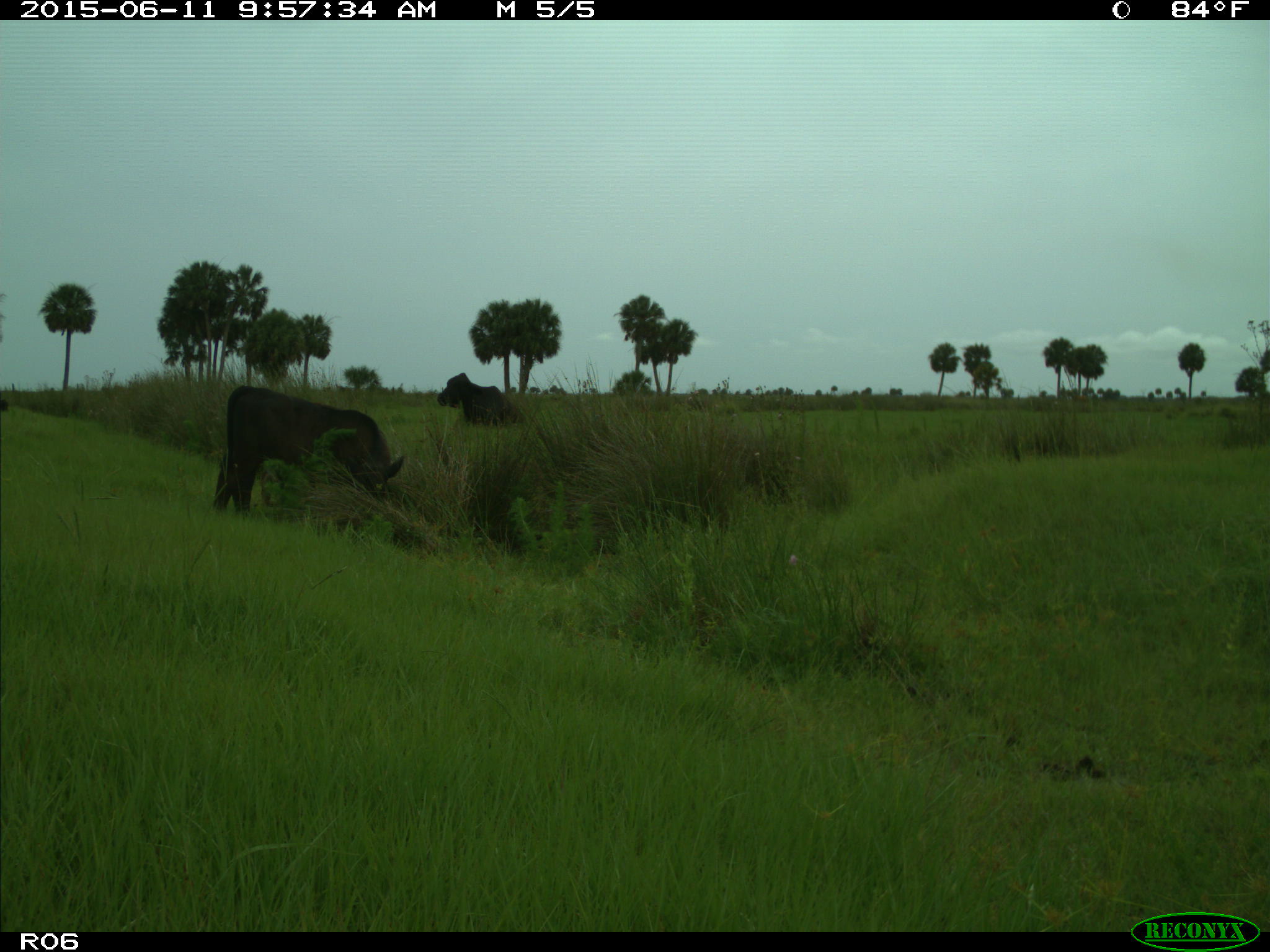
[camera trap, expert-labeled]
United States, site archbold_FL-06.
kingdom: Animalia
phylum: Chordata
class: Mammalia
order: Artiodactyla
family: Bovidae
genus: Bos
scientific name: Bos taurus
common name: domestic cow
Bos taurus (domestic cow).